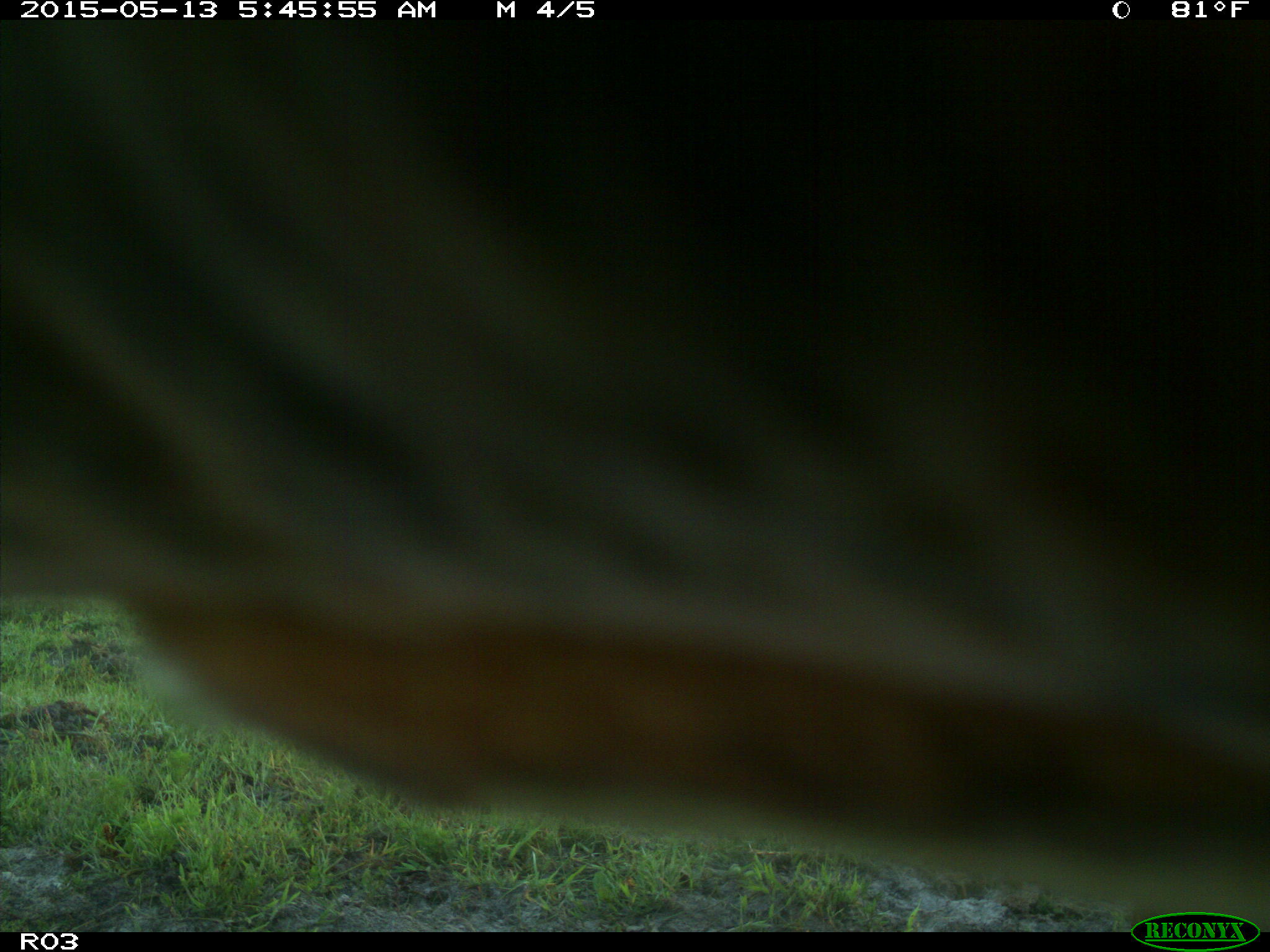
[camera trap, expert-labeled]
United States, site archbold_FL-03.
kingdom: Animalia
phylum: Chordata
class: Mammalia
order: Artiodactyla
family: Bovidae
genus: Bos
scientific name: Bos taurus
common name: domestic cow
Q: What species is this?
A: Bos taurus (domestic cow).